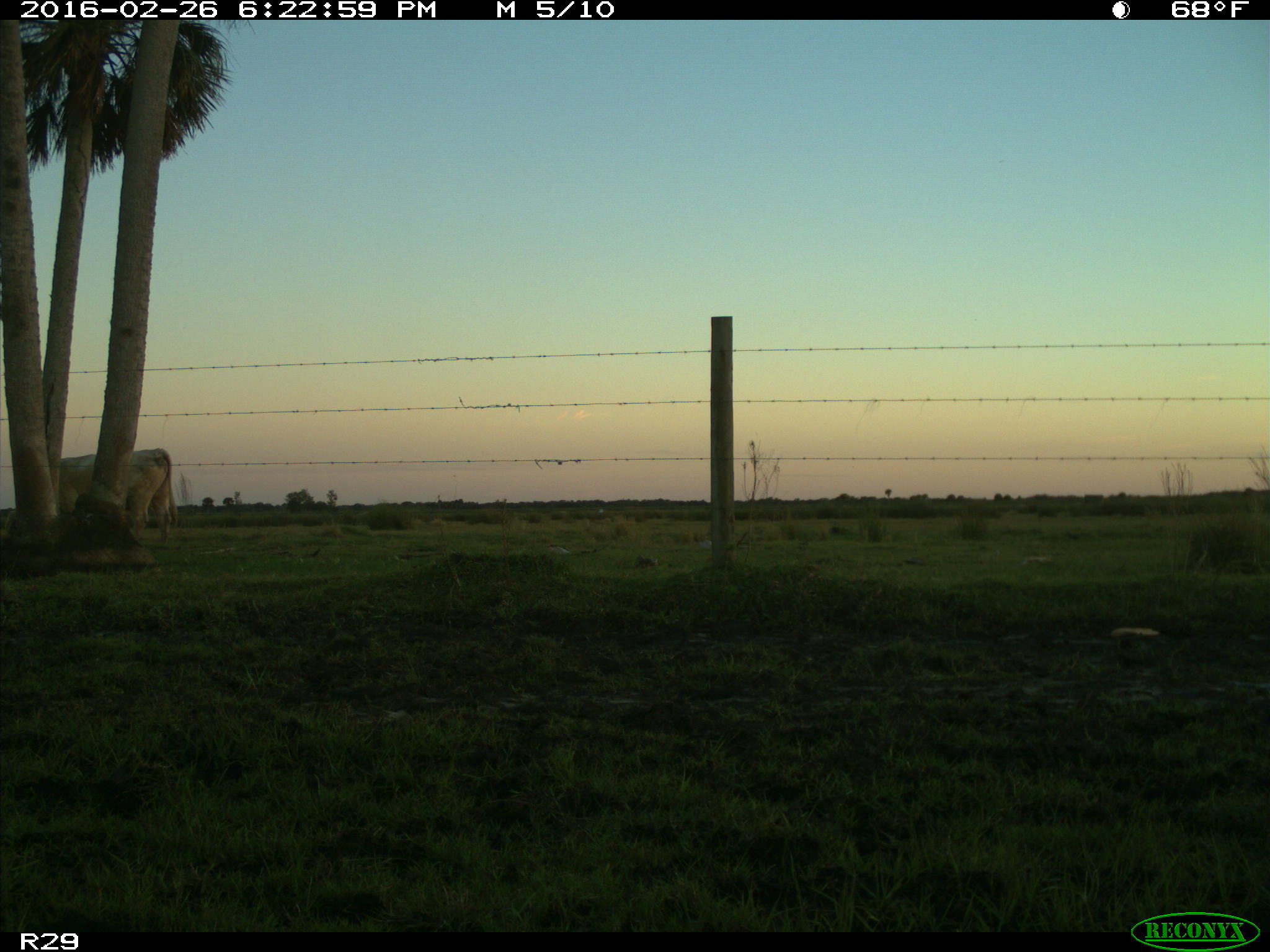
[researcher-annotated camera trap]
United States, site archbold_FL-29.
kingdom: Animalia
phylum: Chordata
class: Mammalia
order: Artiodactyla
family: Bovidae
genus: Bos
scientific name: Bos taurus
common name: domestic cow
Bos taurus (domestic cow).